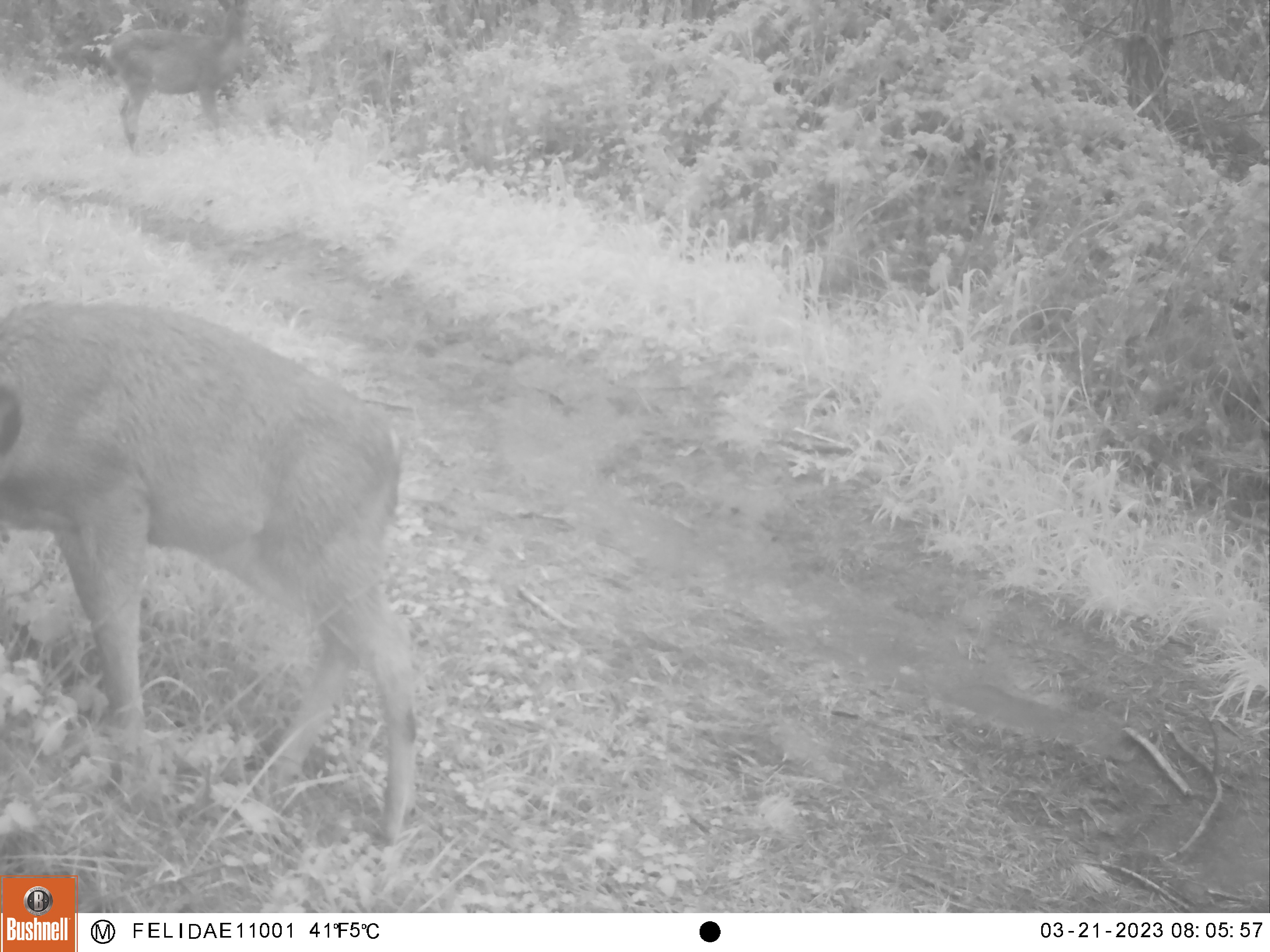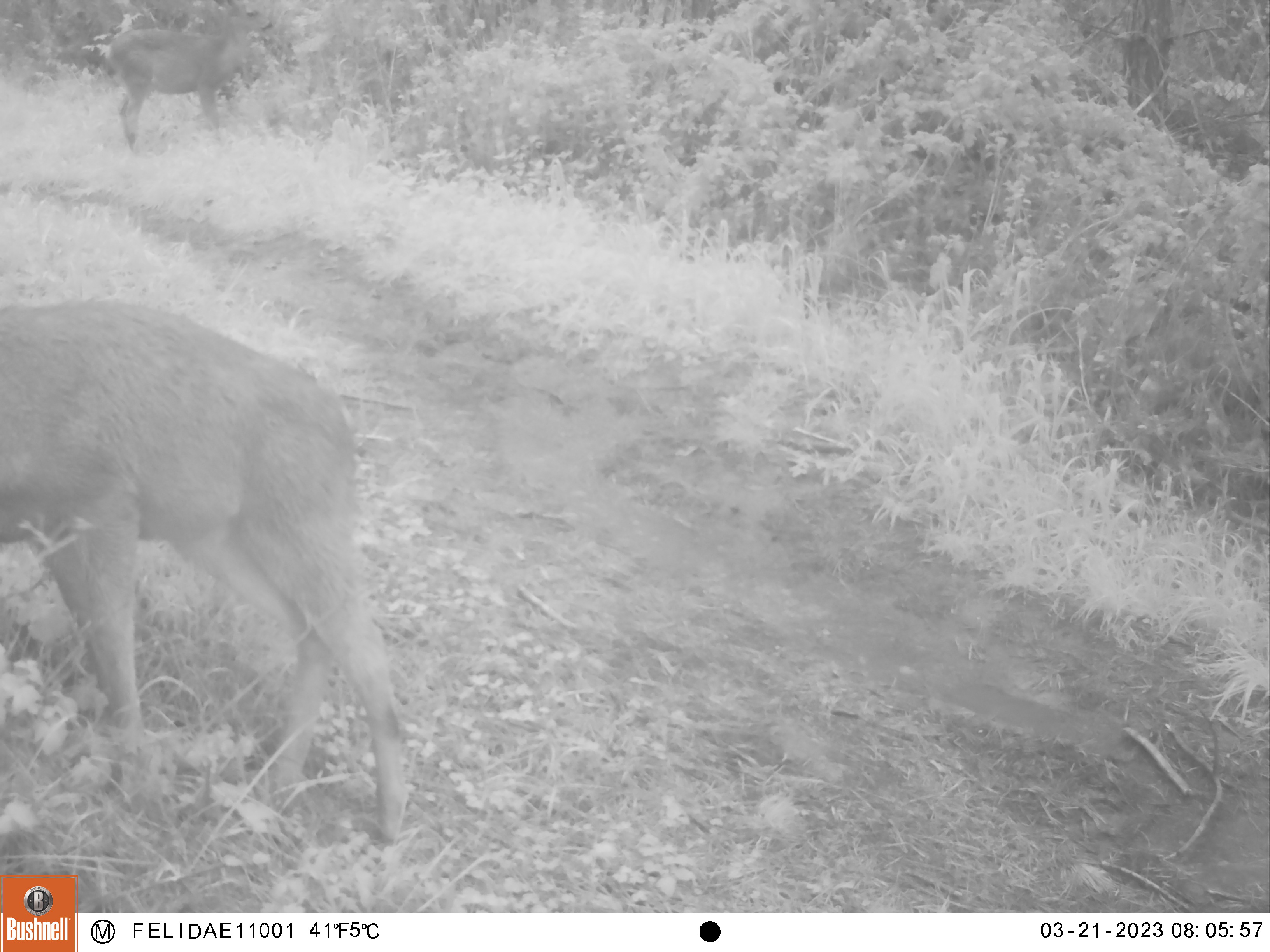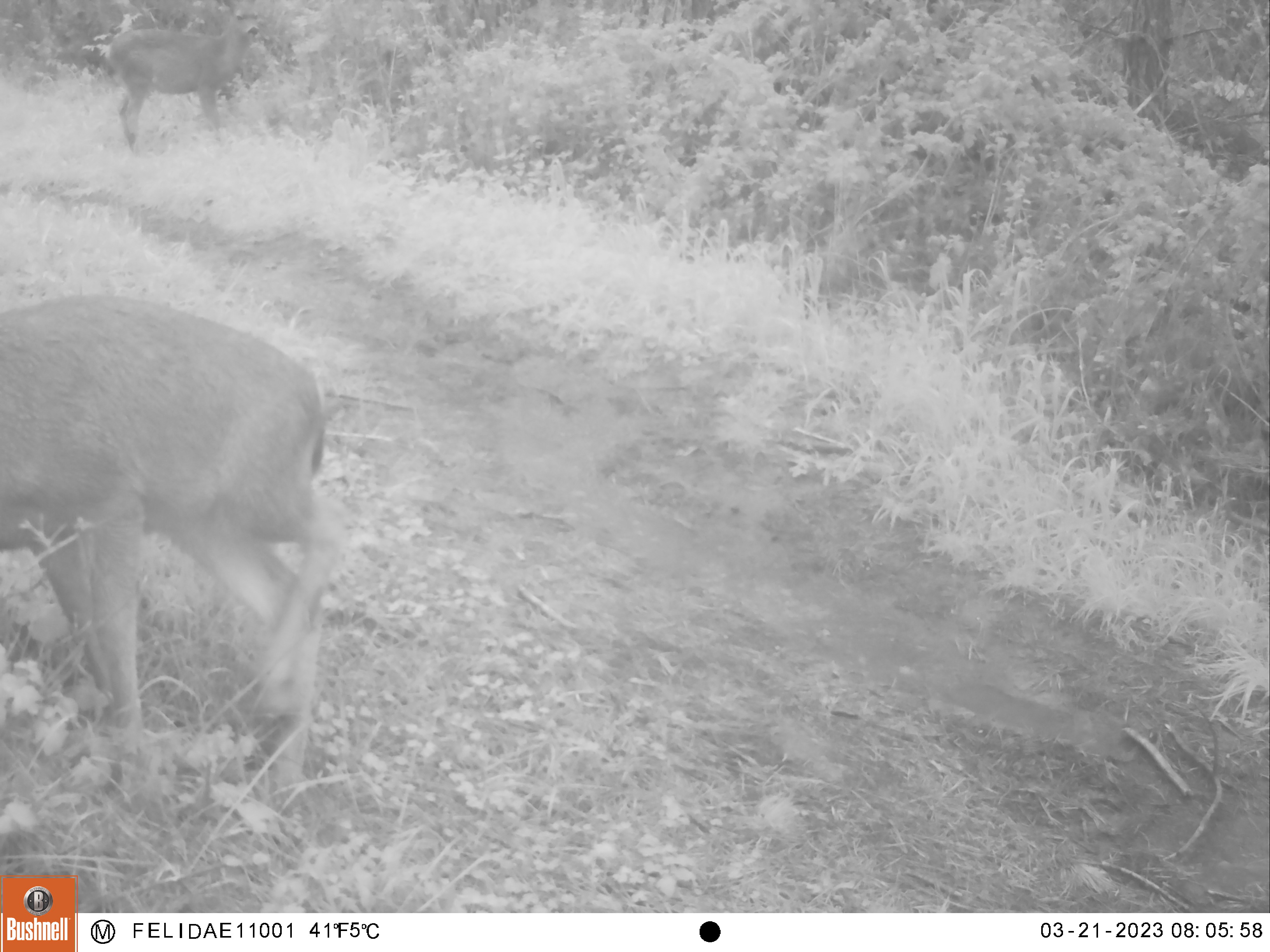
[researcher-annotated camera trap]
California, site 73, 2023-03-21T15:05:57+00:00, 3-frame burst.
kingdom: Animalia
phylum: Chordata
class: Mammalia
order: Artiodactyla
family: Cervidae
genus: Odocoileus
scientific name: Odocoileus hemionus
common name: mule deer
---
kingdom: Animalia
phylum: Chordata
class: Mammalia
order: Artiodactyla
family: Cervidae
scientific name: Cervidae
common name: elk or deer